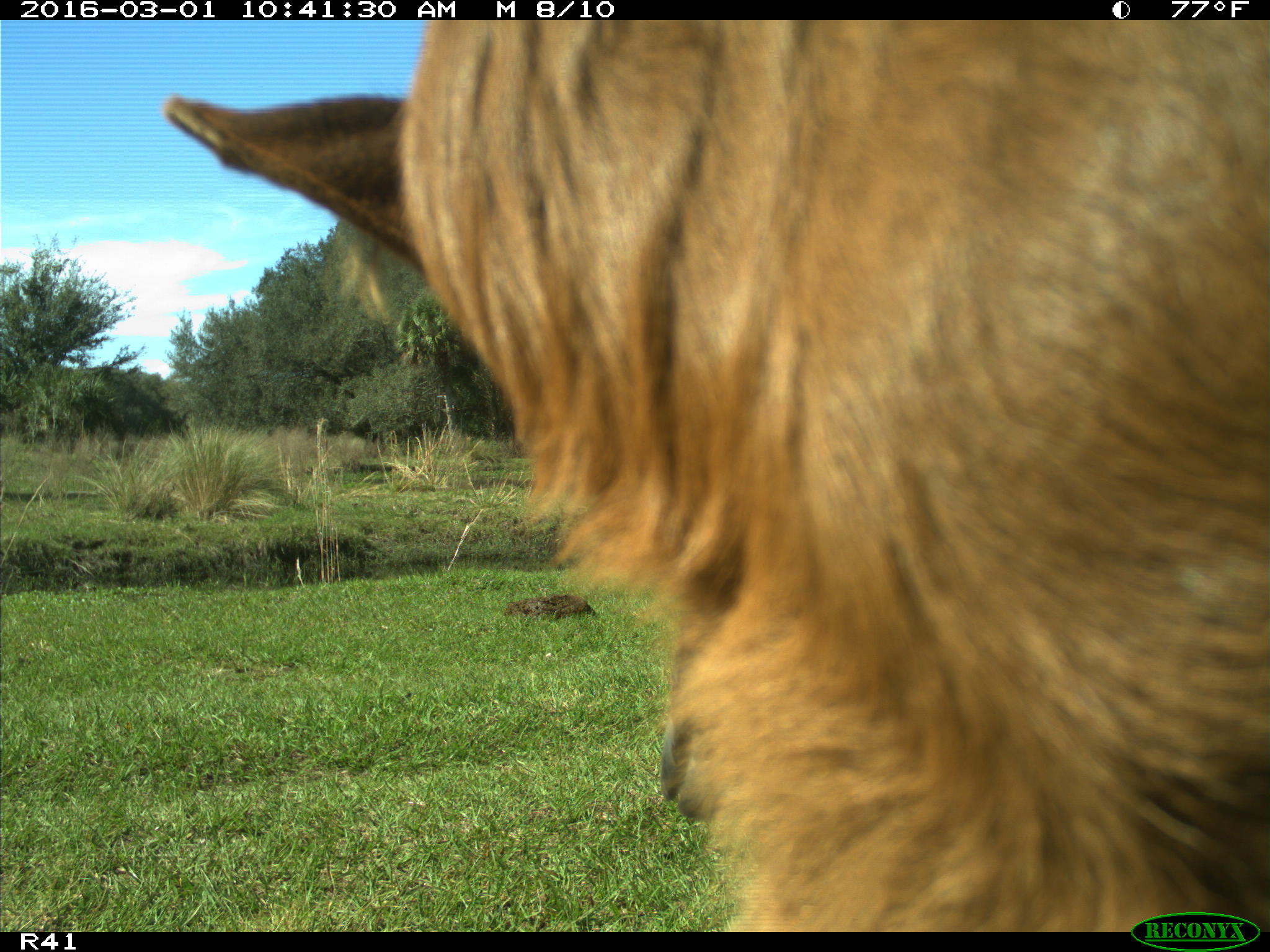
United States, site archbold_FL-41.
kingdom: Animalia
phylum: Chordata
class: Mammalia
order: Artiodactyla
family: Bovidae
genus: Bos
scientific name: Bos taurus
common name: domestic cow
Bos taurus (domestic cow).